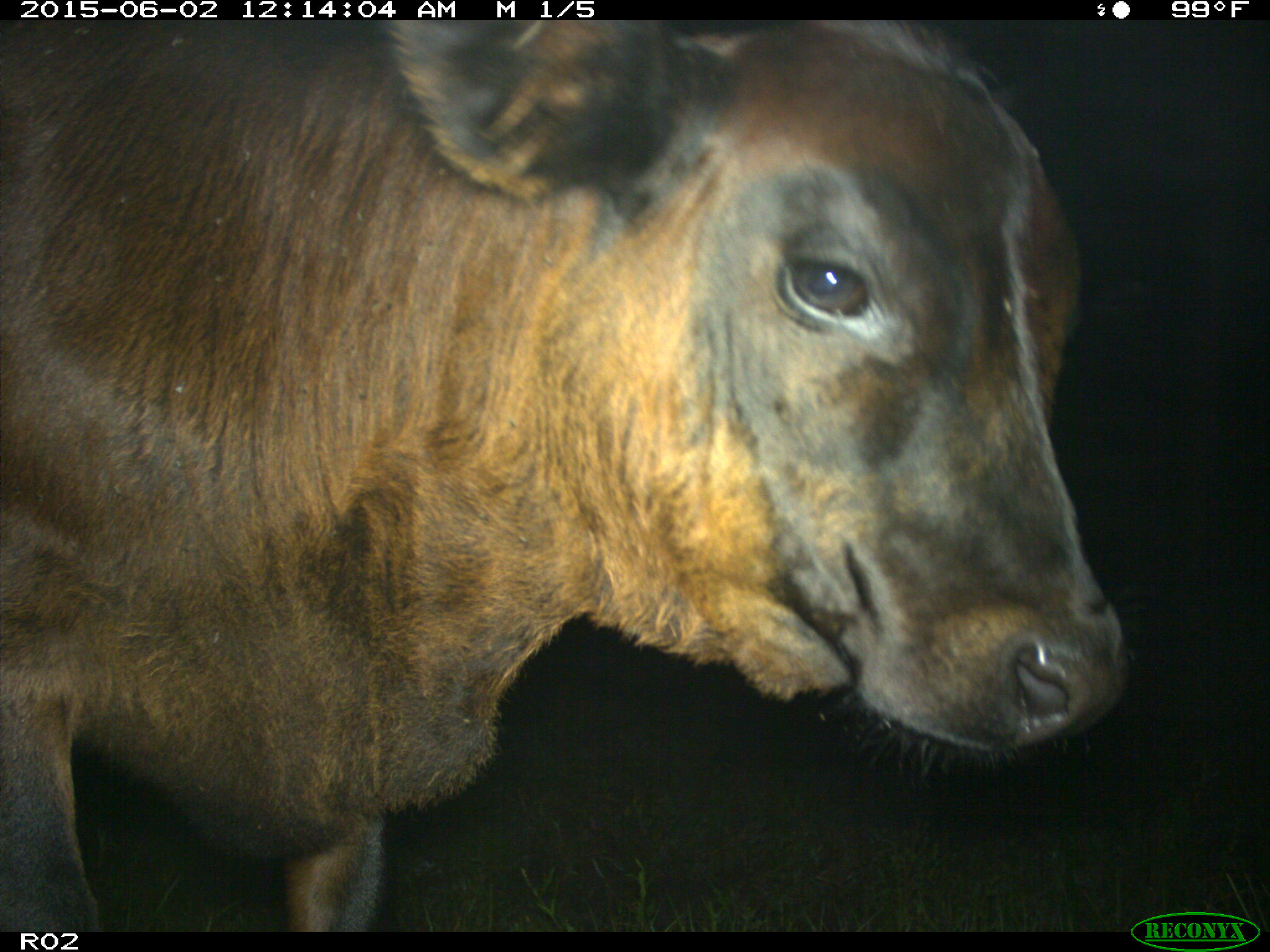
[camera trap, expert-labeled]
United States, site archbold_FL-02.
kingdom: Animalia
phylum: Chordata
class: Mammalia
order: Artiodactyla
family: Bovidae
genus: Bos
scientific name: Bos taurus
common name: domestic cow